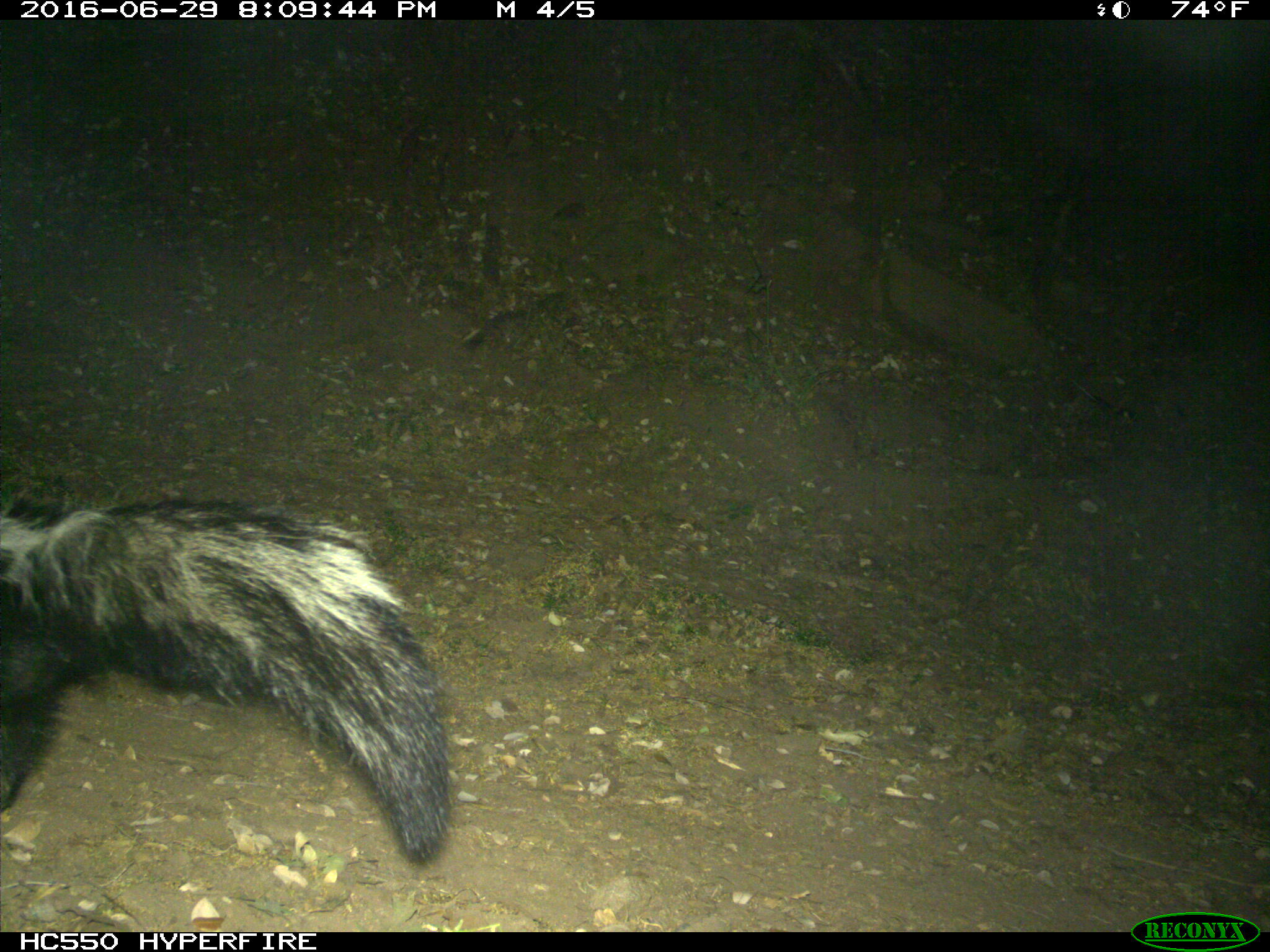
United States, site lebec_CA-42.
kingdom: Animalia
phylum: Chordata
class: Mammalia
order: Carnivora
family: Mephitidae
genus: Mephitis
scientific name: Mephitis mephitis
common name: striped skunk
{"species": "Mephitis mephitis (striped skunk)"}